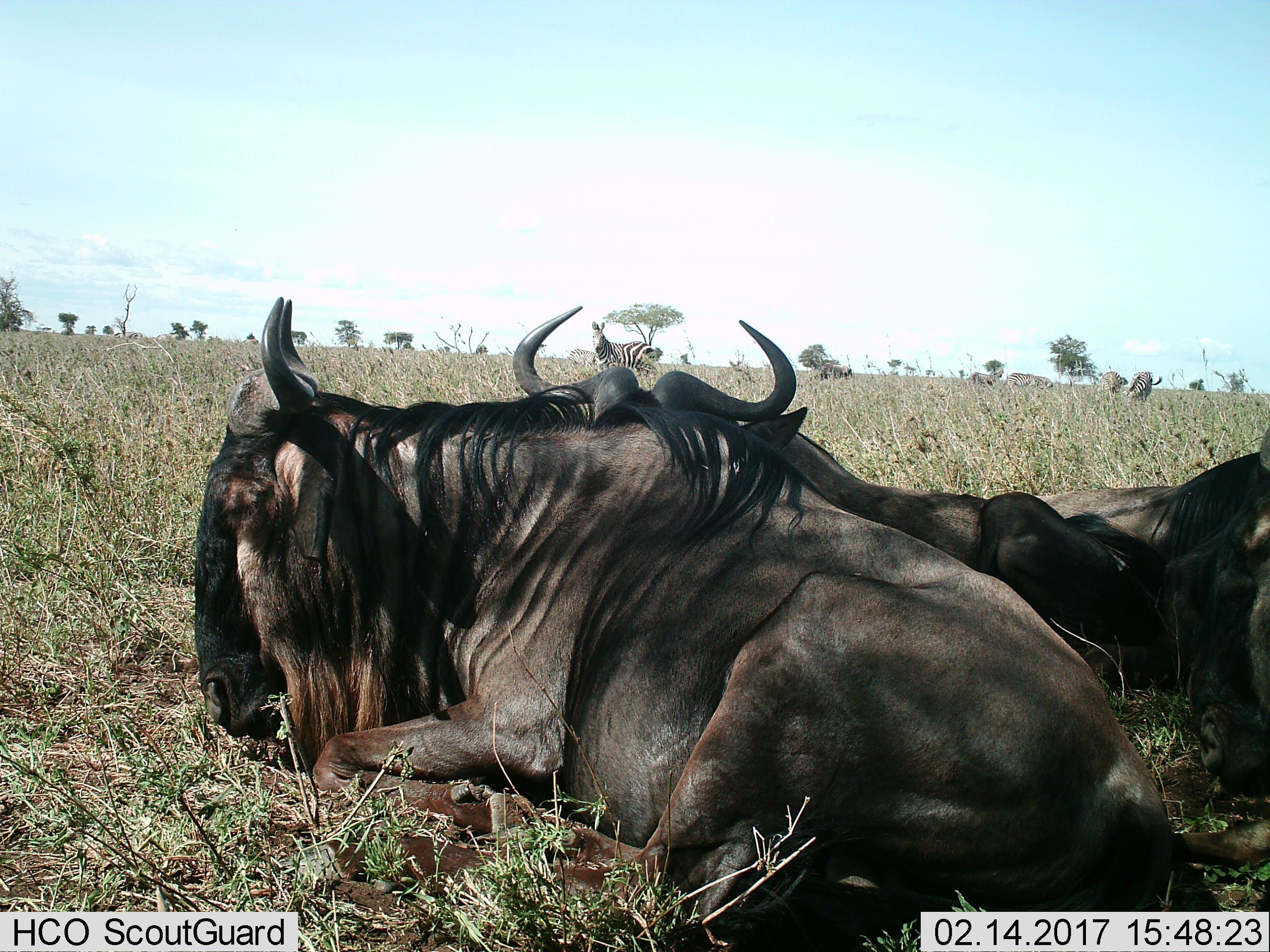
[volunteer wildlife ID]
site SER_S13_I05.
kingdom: Animalia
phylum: Chordata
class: Mammalia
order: Artiodactyla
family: Bovidae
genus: Connochaetes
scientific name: Connochaetes taurinus taurinus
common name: blue wildebeest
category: wildebeestblue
Wildebeestblue (blue wildebeest) (Connochaetes taurinus taurinus), count 4. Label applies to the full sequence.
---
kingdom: Animalia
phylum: Chordata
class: Mammalia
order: Perissodactyla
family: Equidae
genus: Equus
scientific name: Equus quagga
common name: plains zebra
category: zebraplains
Zebraplains (plains zebra) (Equus quagga), count 7. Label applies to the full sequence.